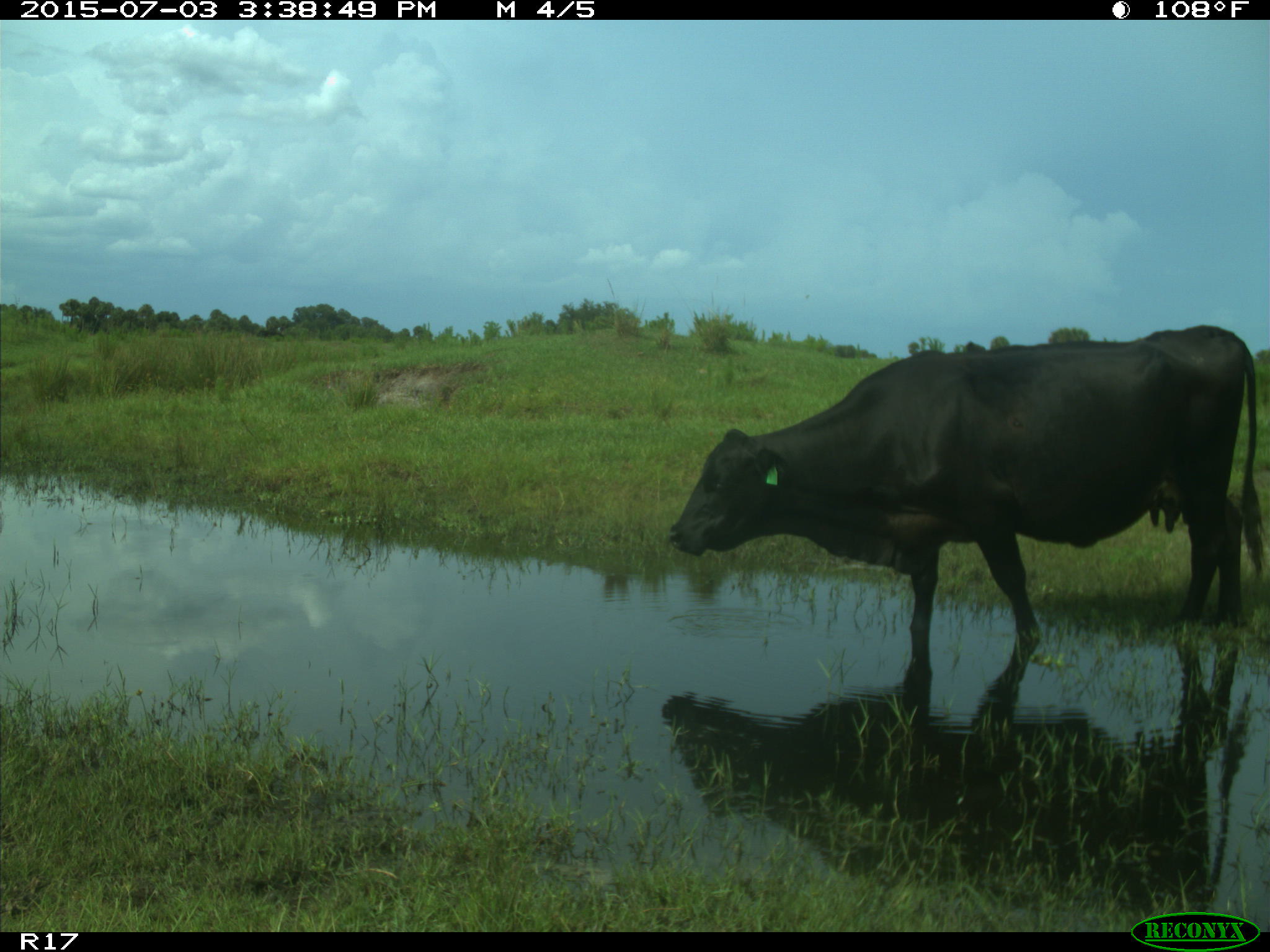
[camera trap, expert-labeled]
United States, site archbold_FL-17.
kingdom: Animalia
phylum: Chordata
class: Mammalia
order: Artiodactyla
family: Bovidae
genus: Bos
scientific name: Bos taurus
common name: domestic cow